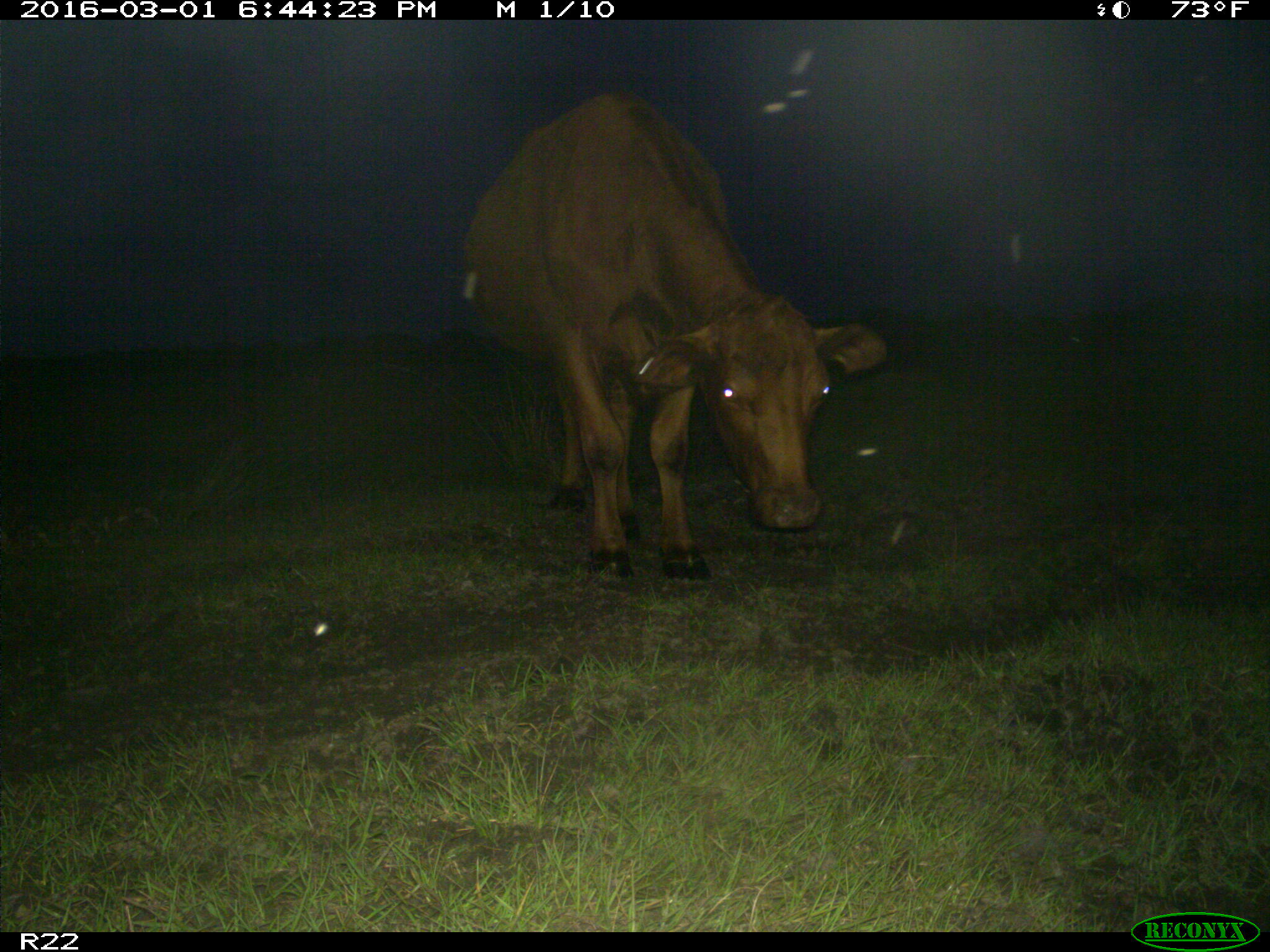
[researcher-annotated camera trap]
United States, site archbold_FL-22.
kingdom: Animalia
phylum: Chordata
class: Mammalia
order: Artiodactyla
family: Bovidae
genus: Bos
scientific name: Bos taurus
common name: domestic cow